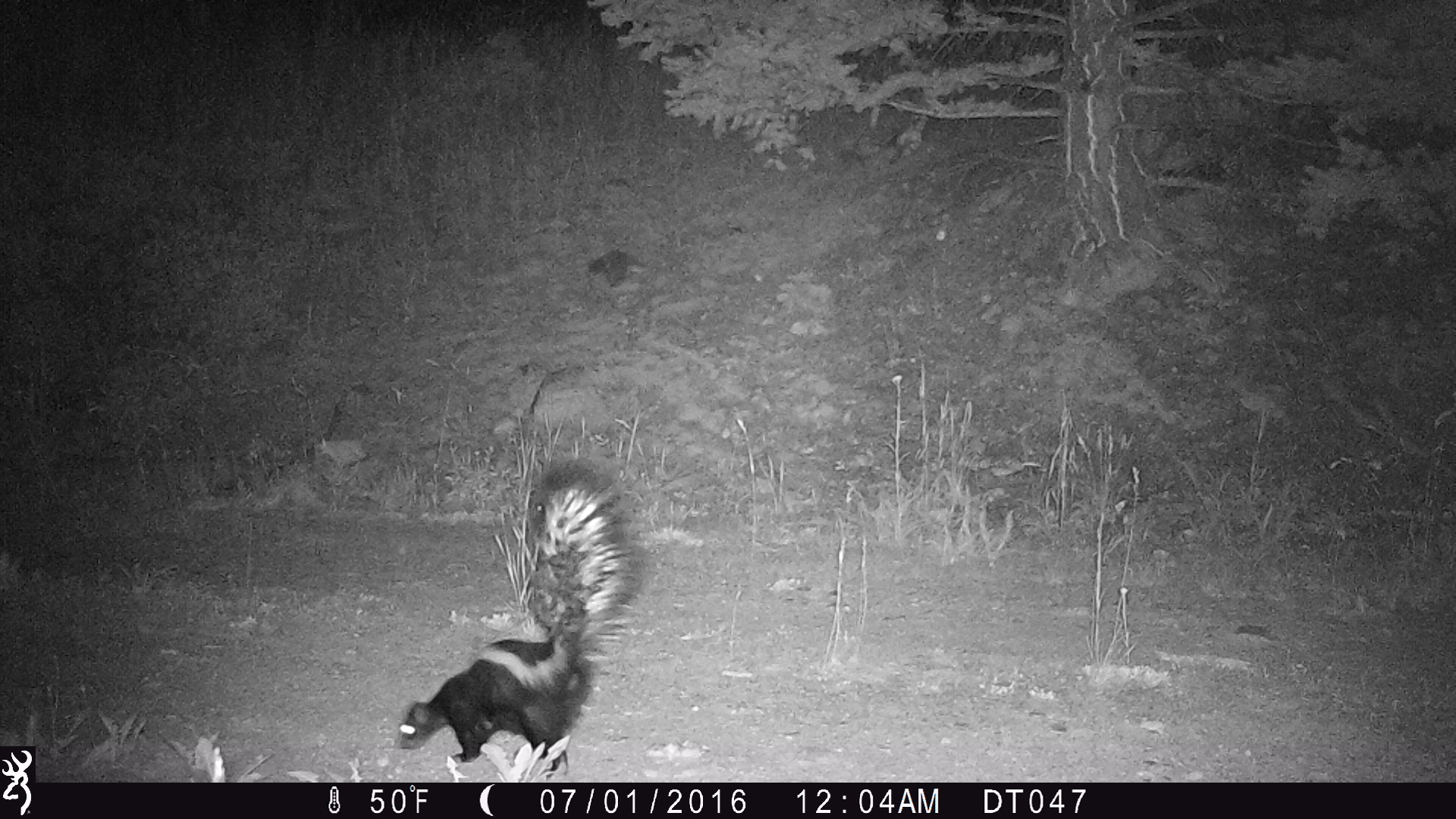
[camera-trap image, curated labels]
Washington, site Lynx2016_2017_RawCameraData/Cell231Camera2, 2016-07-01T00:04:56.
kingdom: Animalia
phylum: Chordata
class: Mammalia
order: Carnivora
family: Mephitidae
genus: Mephitis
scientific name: Mephitis mephitis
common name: striped skunk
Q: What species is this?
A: Mephitis mephitis (striped skunk).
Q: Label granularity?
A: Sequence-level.